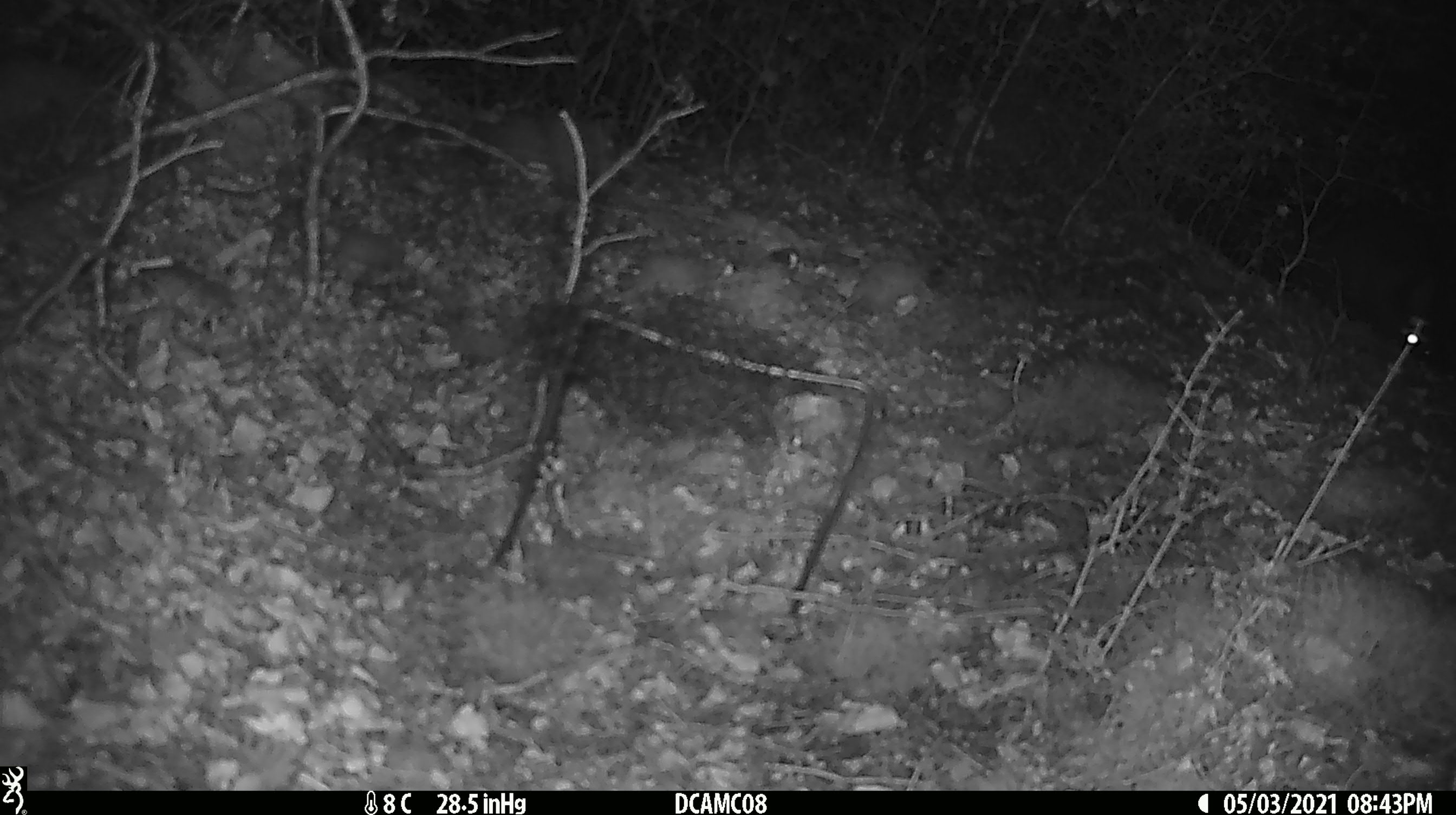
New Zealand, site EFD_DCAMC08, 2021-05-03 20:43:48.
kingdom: Animalia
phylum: Chordata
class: Mammalia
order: Diprotodontia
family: Phalangeridae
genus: Trichosurus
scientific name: Trichosurus vulpecula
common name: common brushtail possum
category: possum